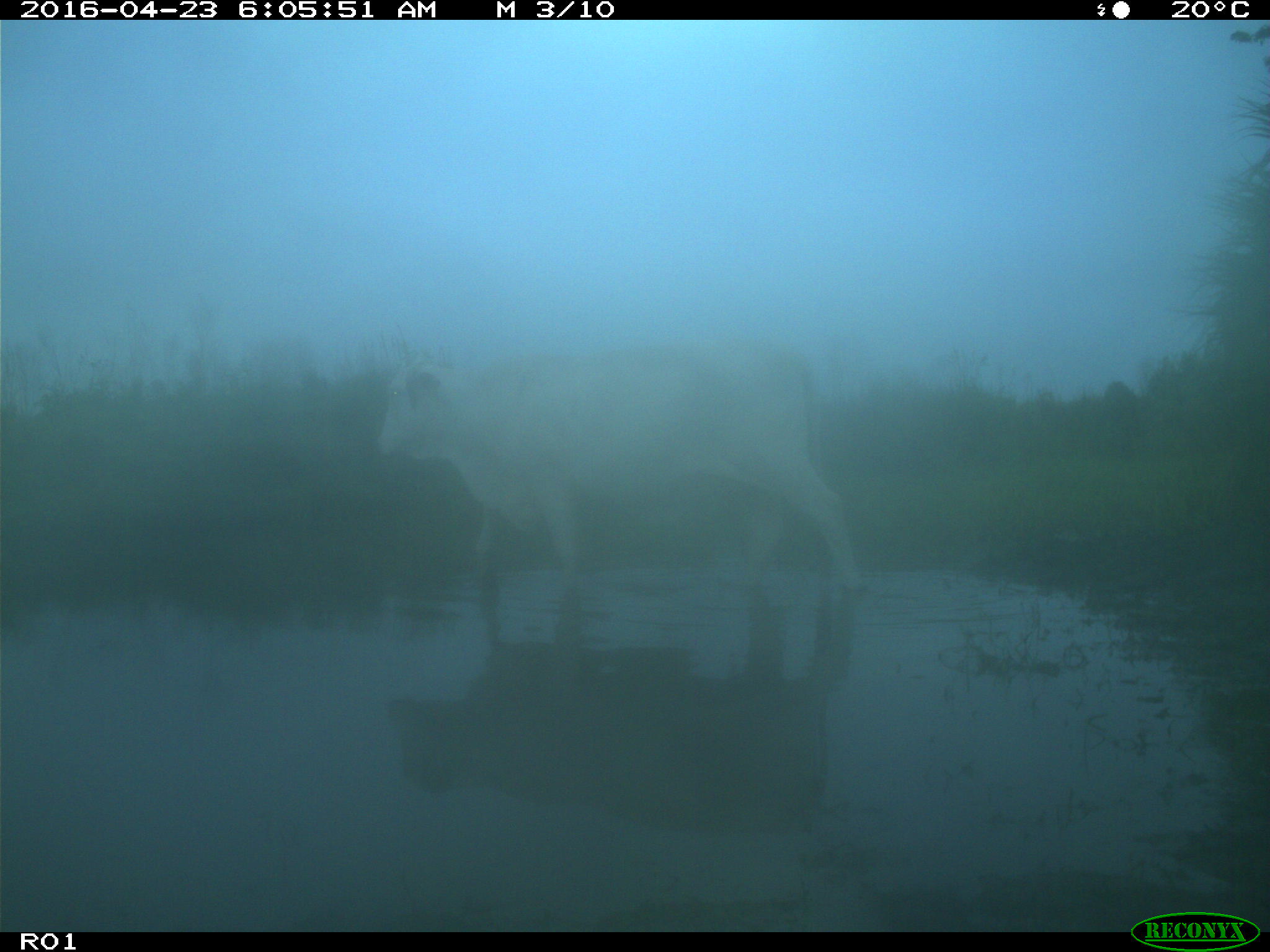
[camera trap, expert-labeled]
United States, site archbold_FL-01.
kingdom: Animalia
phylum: Chordata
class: Mammalia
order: Artiodactyla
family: Bovidae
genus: Bos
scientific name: Bos taurus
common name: domestic cow